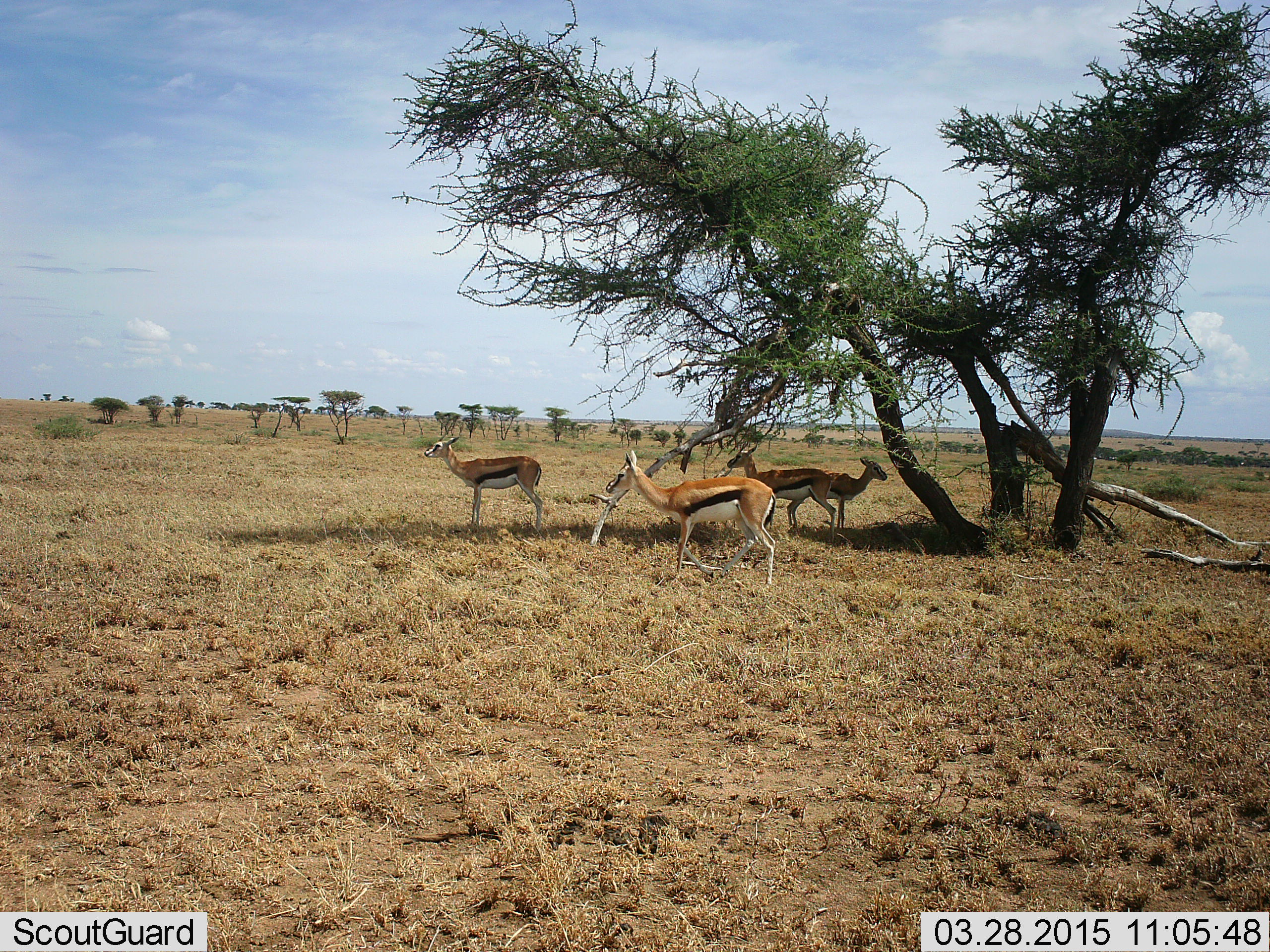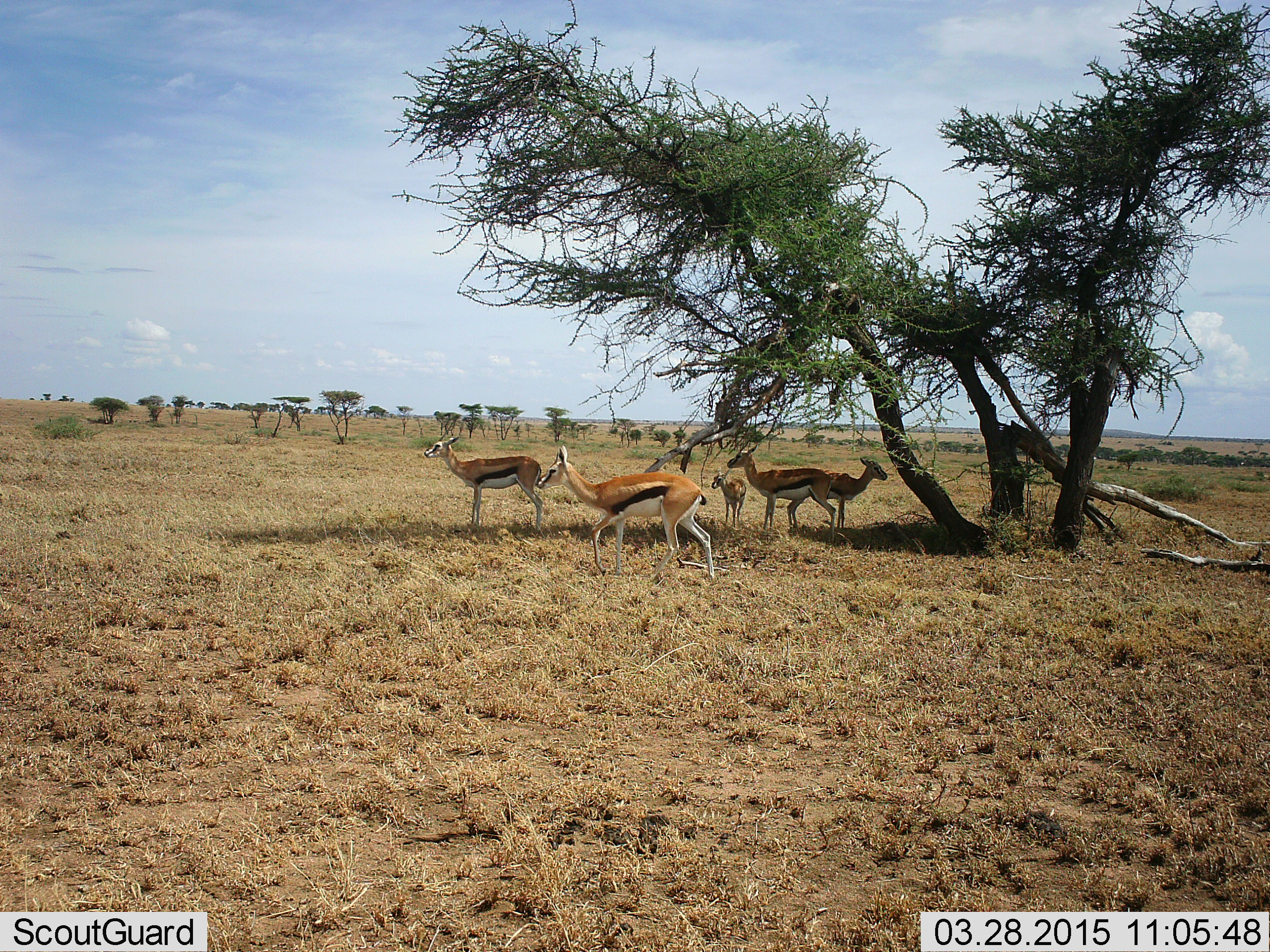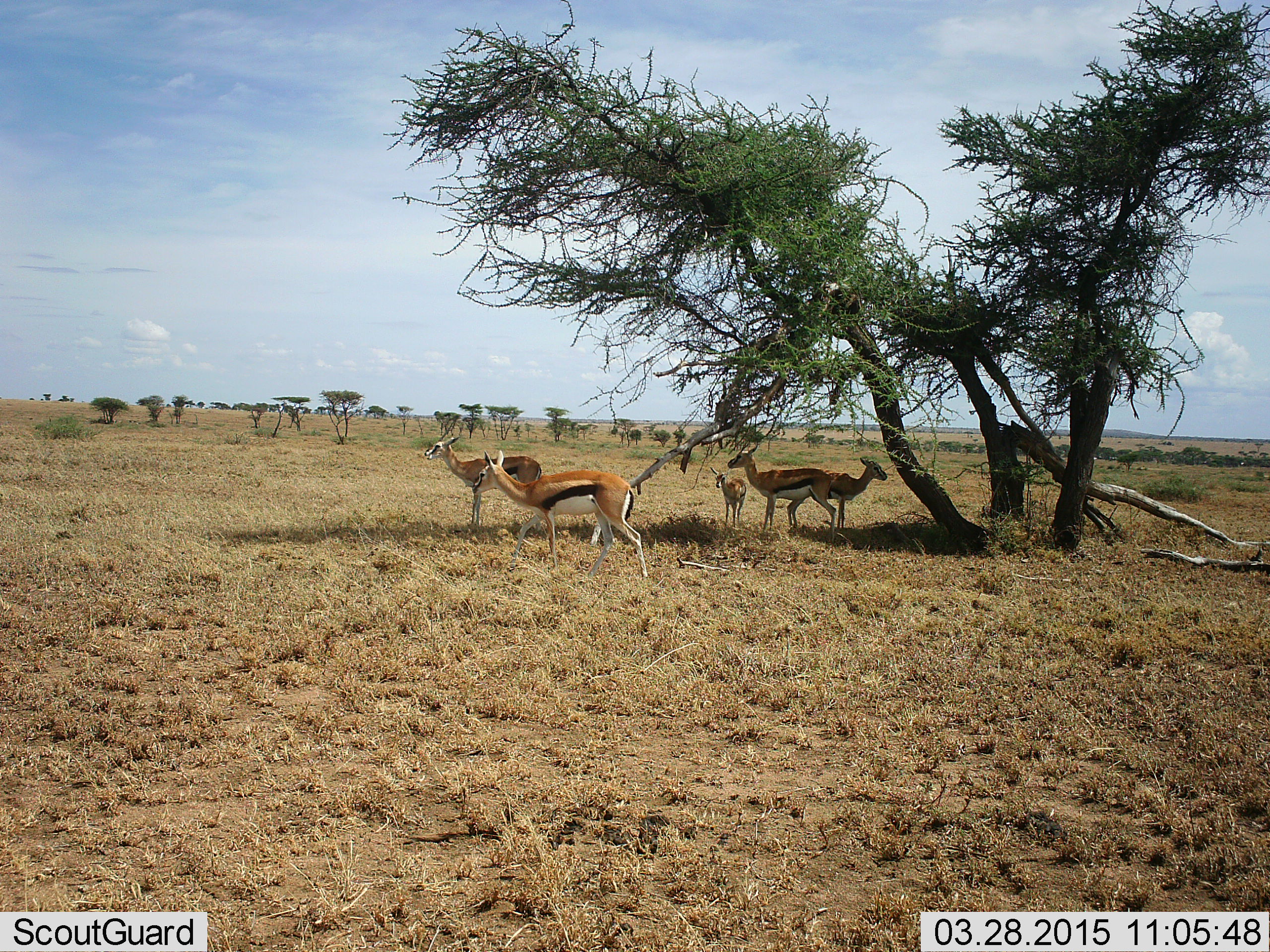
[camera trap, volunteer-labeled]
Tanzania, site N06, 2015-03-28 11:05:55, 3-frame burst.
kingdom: Animalia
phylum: Chordata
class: Mammalia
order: Artiodactyla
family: Bovidae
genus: Eudorcas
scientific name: Eudorcas thomsonii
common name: thomson's gazelle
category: gazellethomsons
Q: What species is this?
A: Gazellethomsons (thomson's gazelle) (Eudorcas thomsonii).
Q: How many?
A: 5.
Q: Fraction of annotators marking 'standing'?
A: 90%.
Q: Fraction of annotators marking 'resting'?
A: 20%.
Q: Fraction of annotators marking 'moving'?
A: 60%.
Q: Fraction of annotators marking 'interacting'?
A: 0%.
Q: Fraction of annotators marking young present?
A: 70%.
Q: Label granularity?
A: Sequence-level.